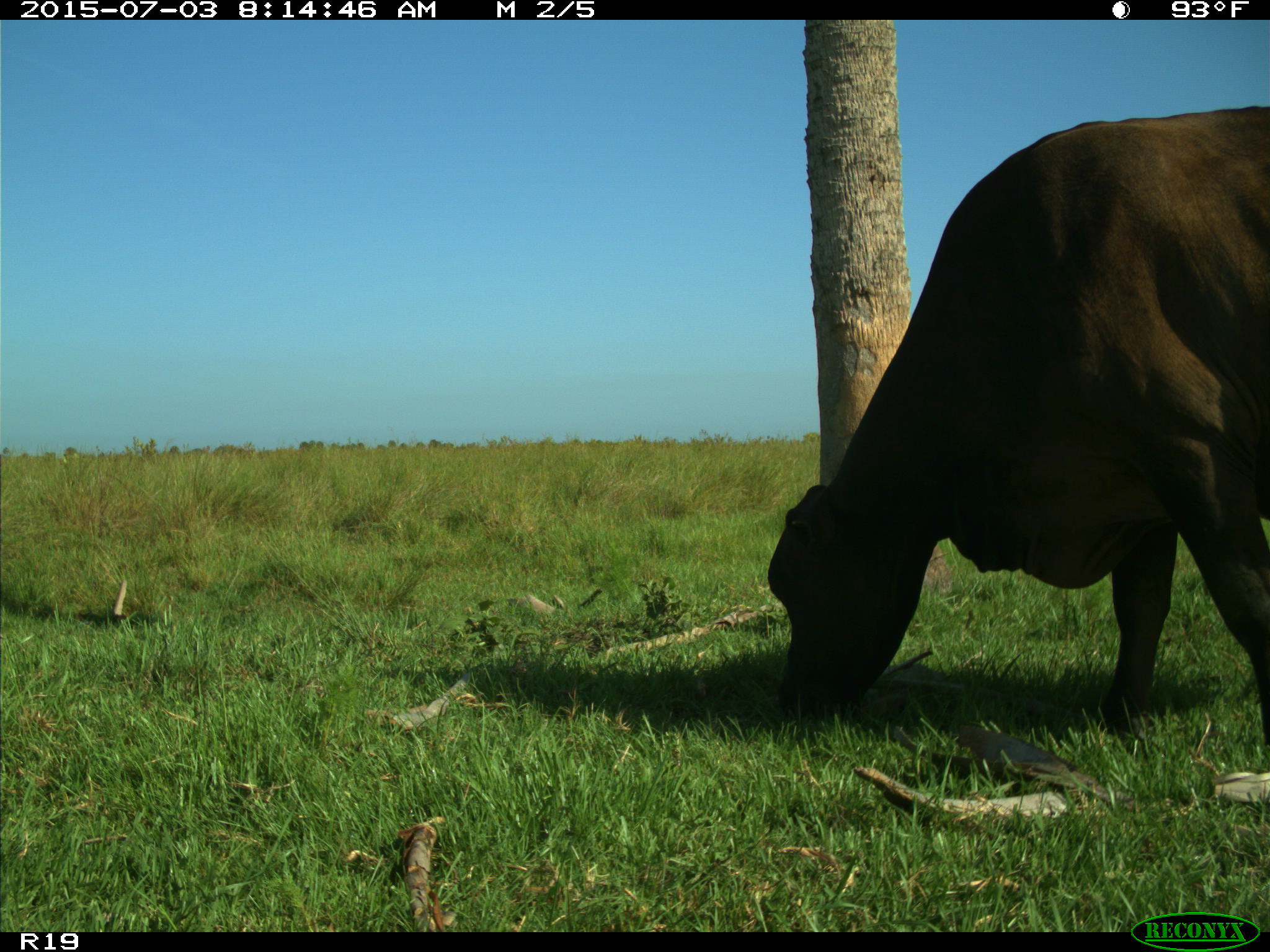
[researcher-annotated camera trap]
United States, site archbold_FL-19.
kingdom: Animalia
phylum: Chordata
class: Mammalia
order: Artiodactyla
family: Bovidae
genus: Bos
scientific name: Bos taurus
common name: domestic cow